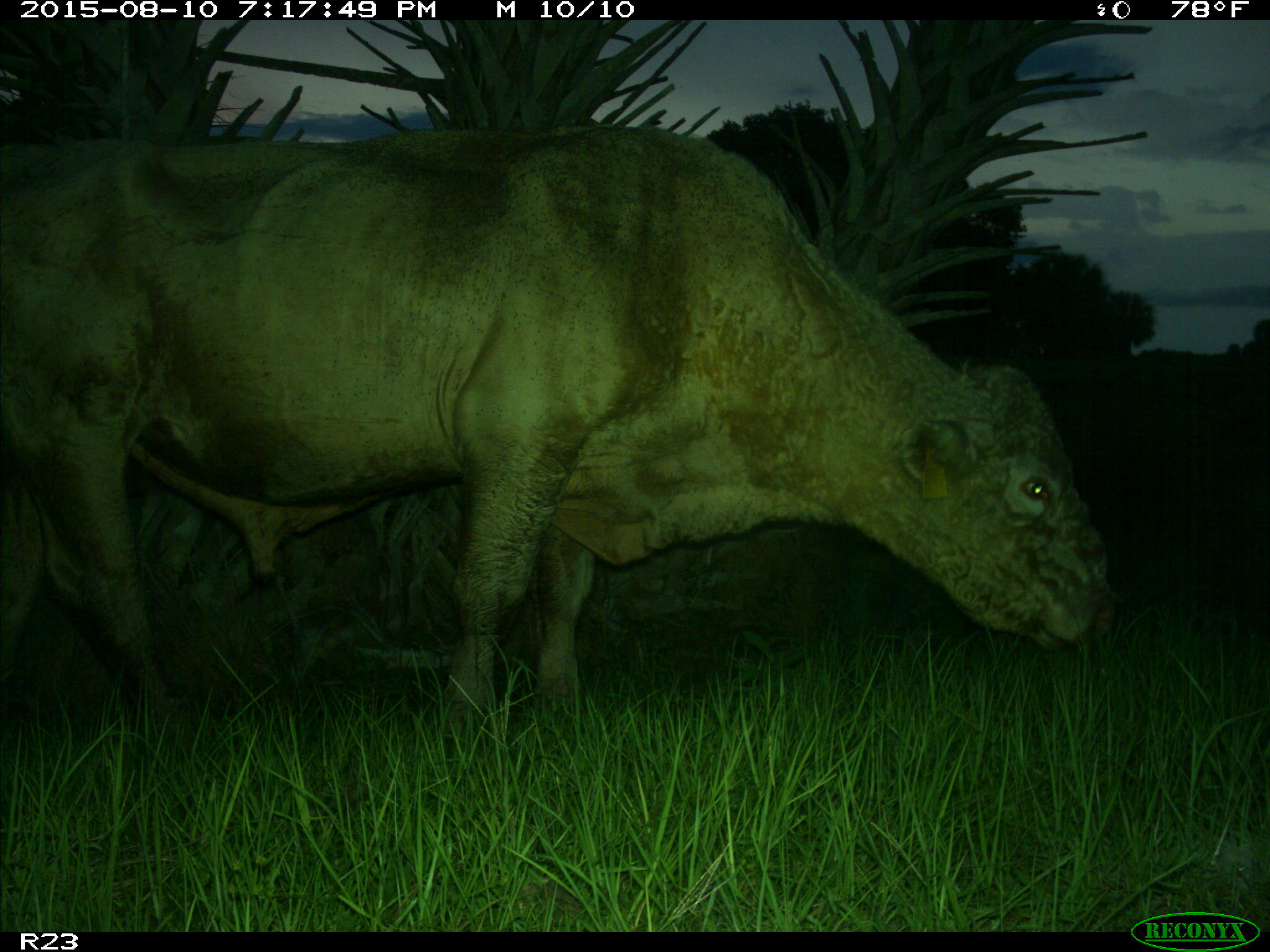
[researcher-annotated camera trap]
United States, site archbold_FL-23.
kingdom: Animalia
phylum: Chordata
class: Mammalia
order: Artiodactyla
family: Bovidae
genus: Bos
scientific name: Bos taurus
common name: domestic cow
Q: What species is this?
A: Bos taurus (domestic cow).